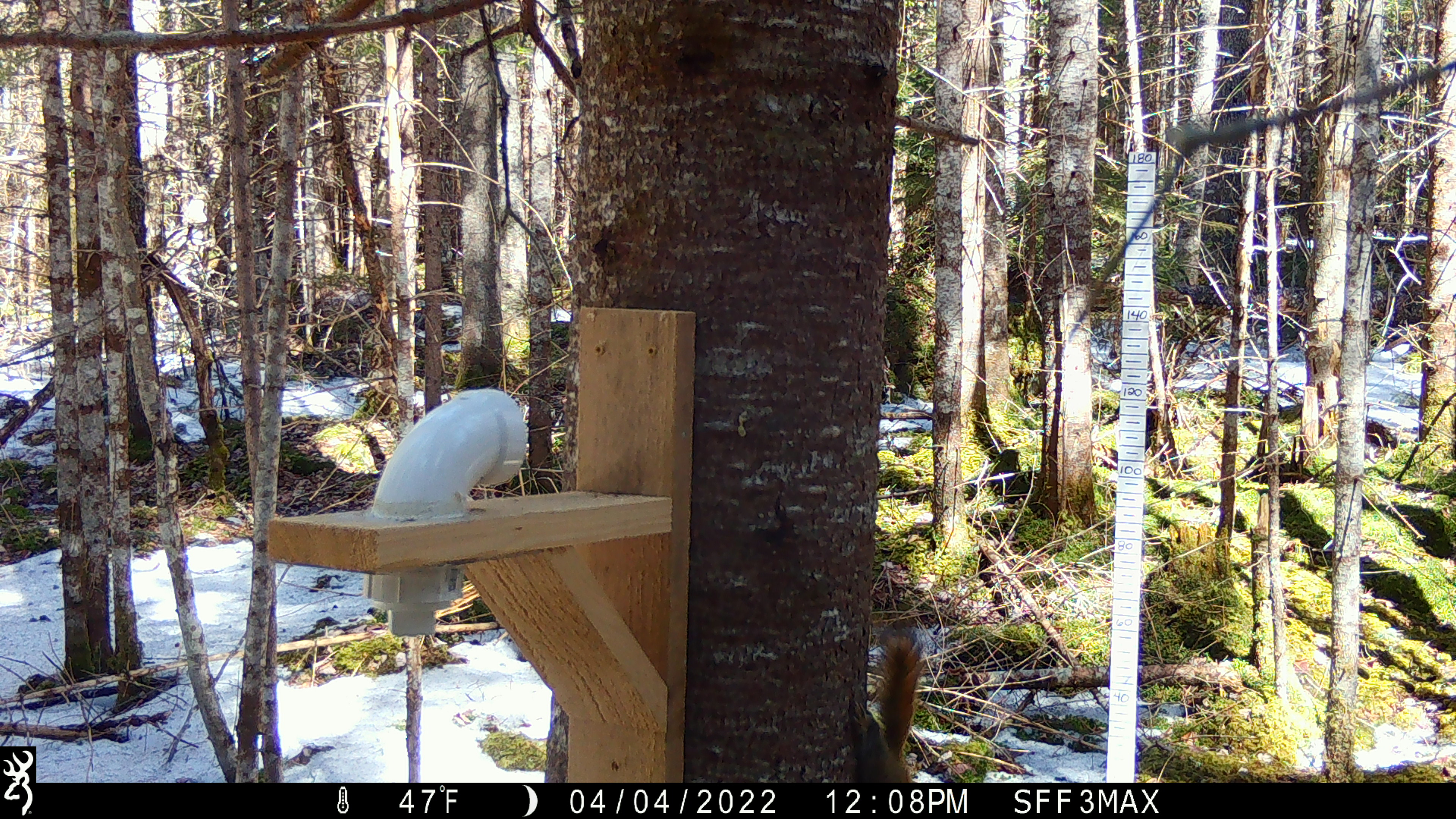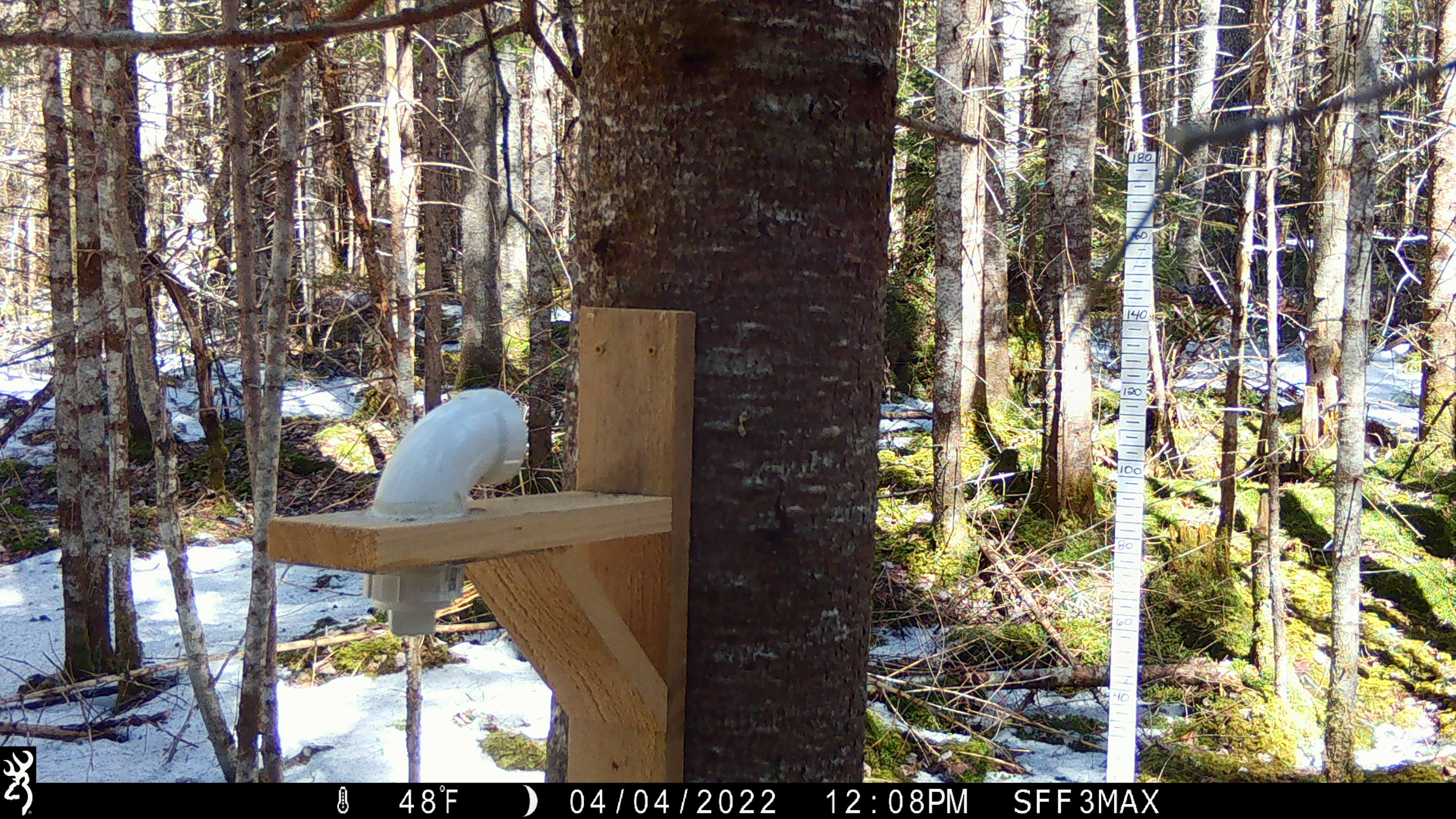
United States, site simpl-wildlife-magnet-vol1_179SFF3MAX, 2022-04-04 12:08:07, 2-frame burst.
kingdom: Animalia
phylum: Chordata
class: Mammalia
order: Rodentia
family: Sciuridae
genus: Tamiasciurus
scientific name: Tamiasciurus hudsonicus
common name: red squirrel